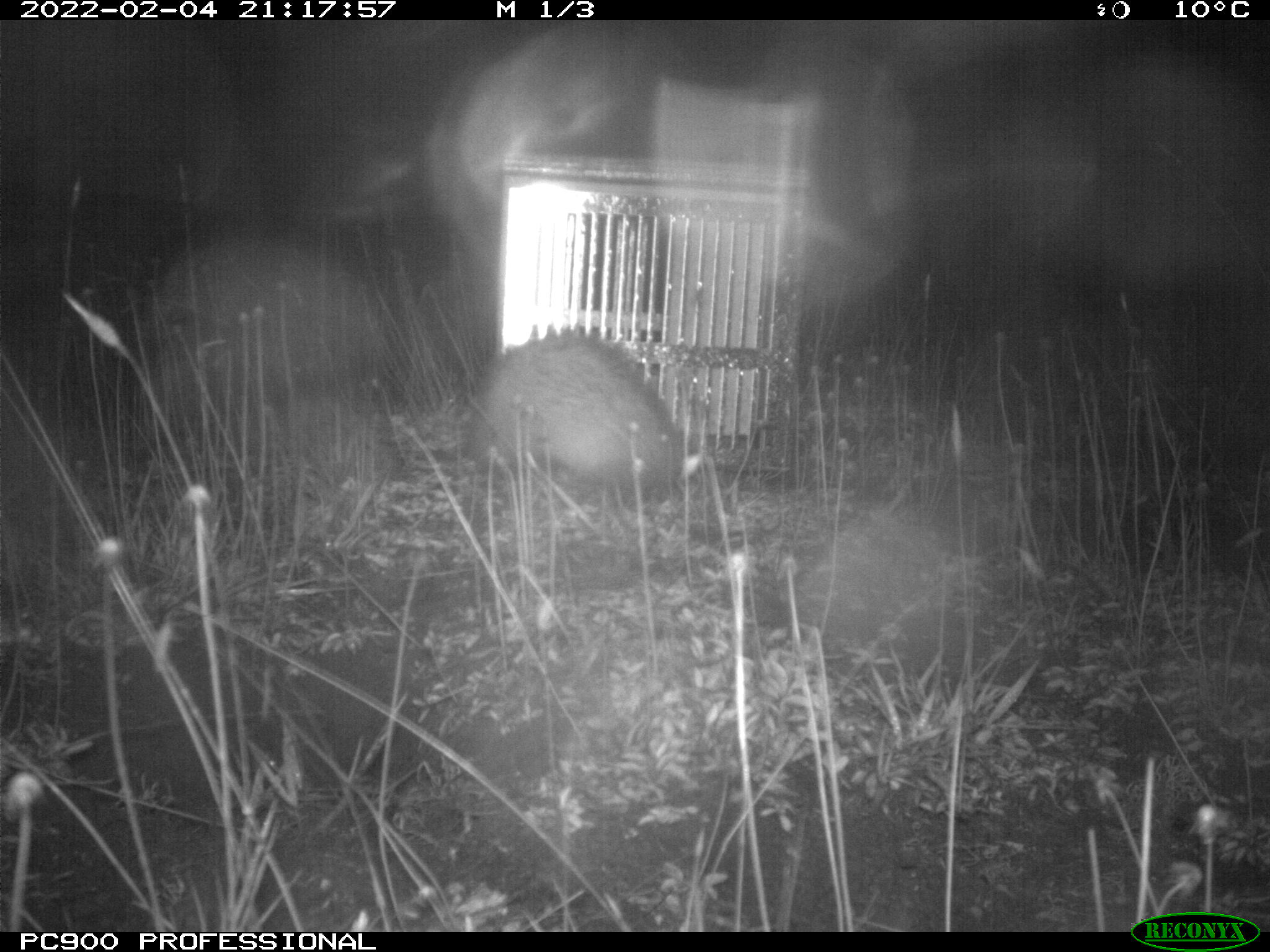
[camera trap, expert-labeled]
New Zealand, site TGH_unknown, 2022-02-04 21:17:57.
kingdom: Animalia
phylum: Chordata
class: Mammalia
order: Carnivora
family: Mustelidae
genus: Mustela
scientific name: Mustela furo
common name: ferret